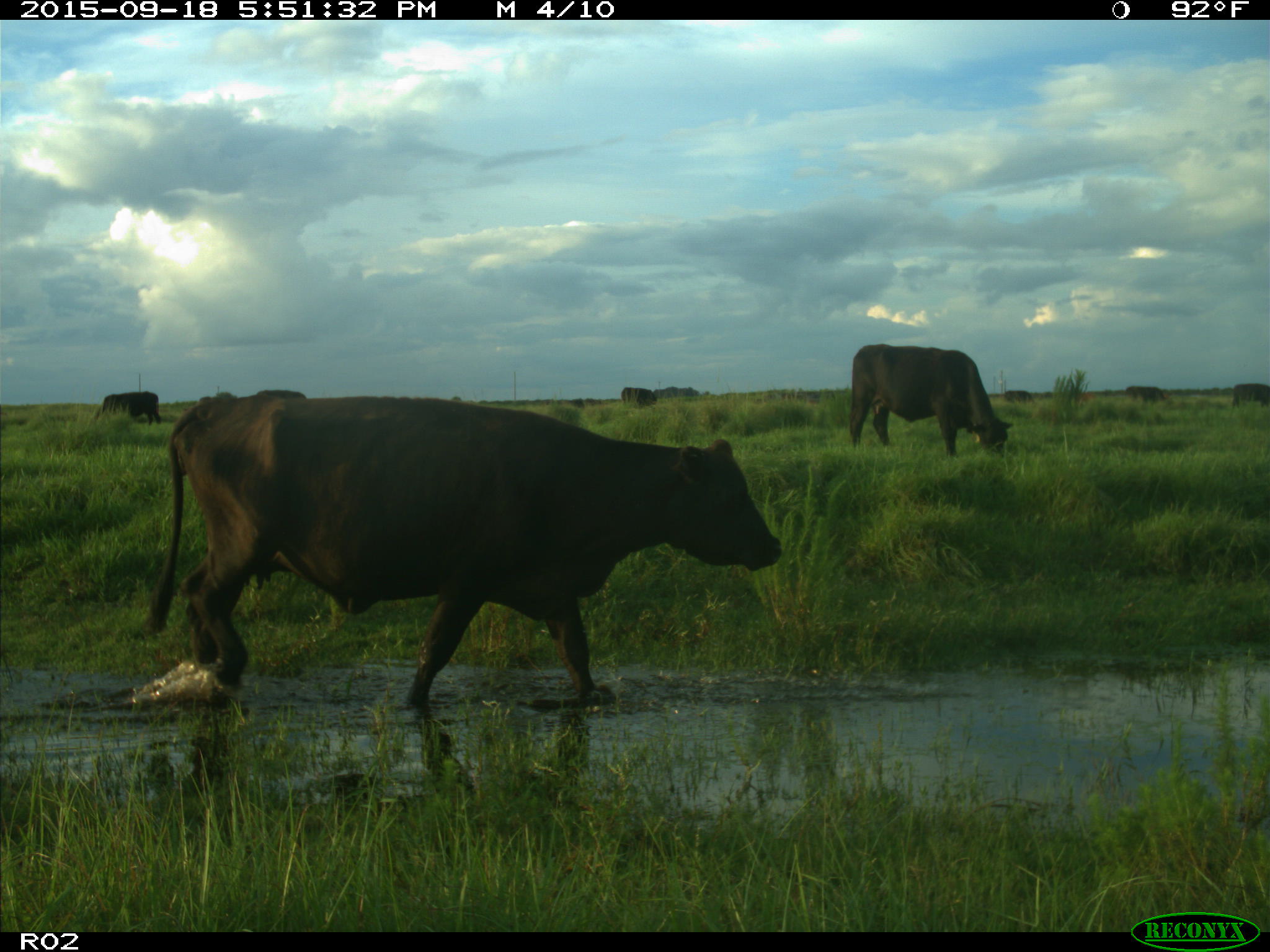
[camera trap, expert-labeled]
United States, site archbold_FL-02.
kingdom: Animalia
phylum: Chordata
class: Mammalia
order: Artiodactyla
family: Bovidae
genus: Bos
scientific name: Bos taurus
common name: domestic cow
Bos taurus (domestic cow).